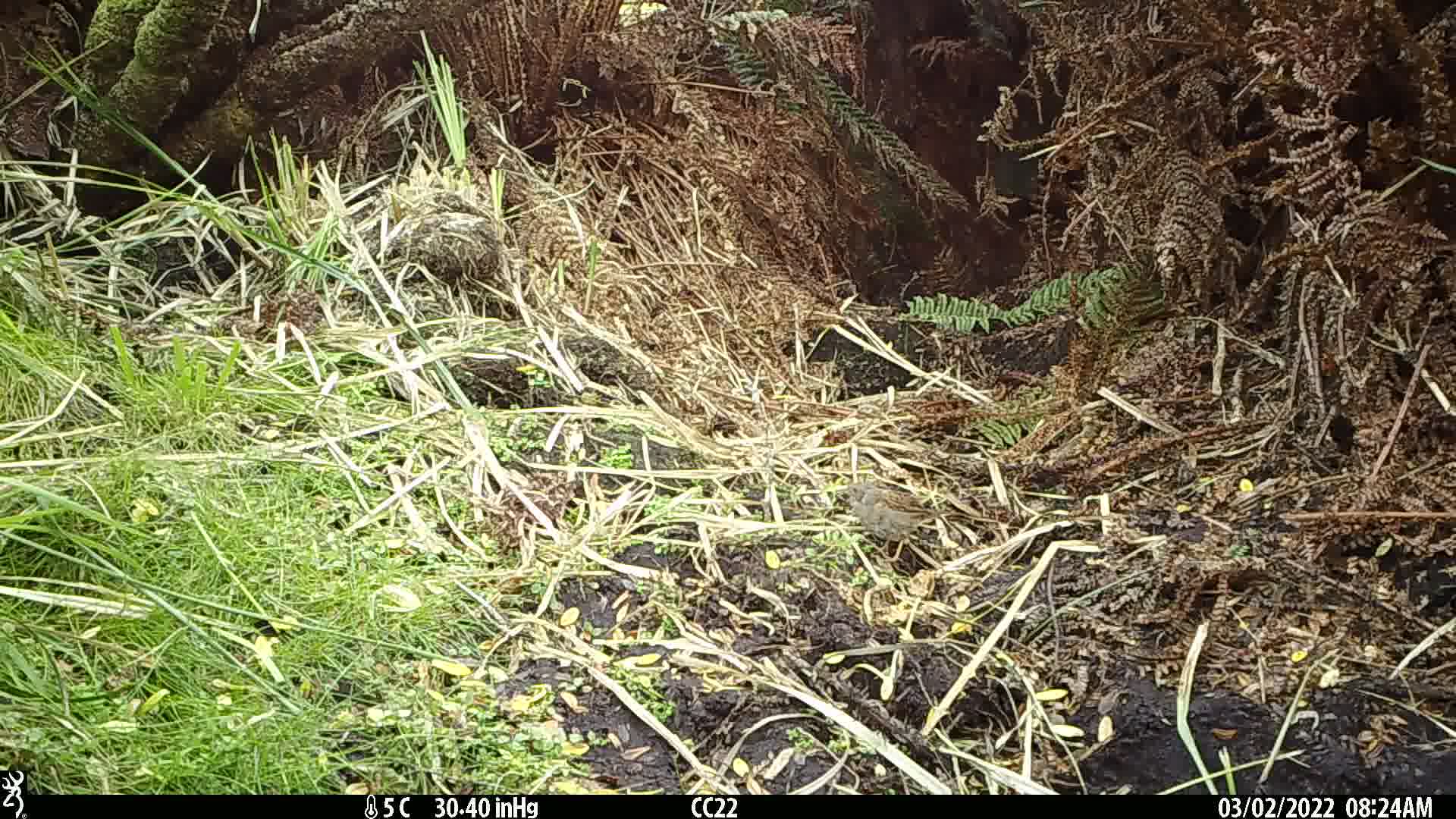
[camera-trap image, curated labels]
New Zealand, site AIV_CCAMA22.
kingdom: Animalia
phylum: Chordata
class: Aves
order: Passeriformes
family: Prunellidae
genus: Prunella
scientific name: Prunella modularis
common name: dunnock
Dunnock (Prunella modularis).